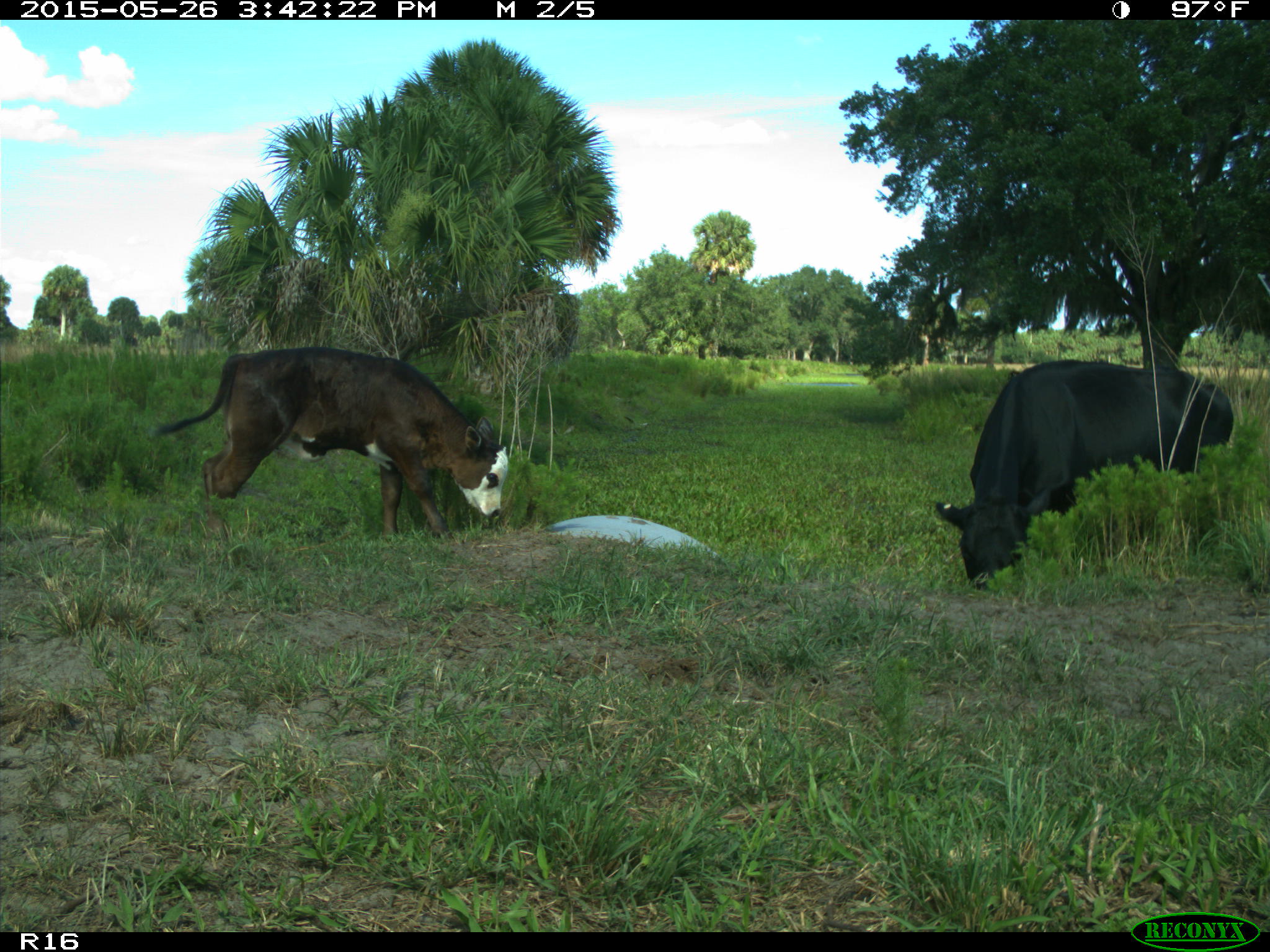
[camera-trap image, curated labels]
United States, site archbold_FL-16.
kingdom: Animalia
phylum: Chordata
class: Mammalia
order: Artiodactyla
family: Bovidae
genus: Bos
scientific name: Bos taurus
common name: domestic cow